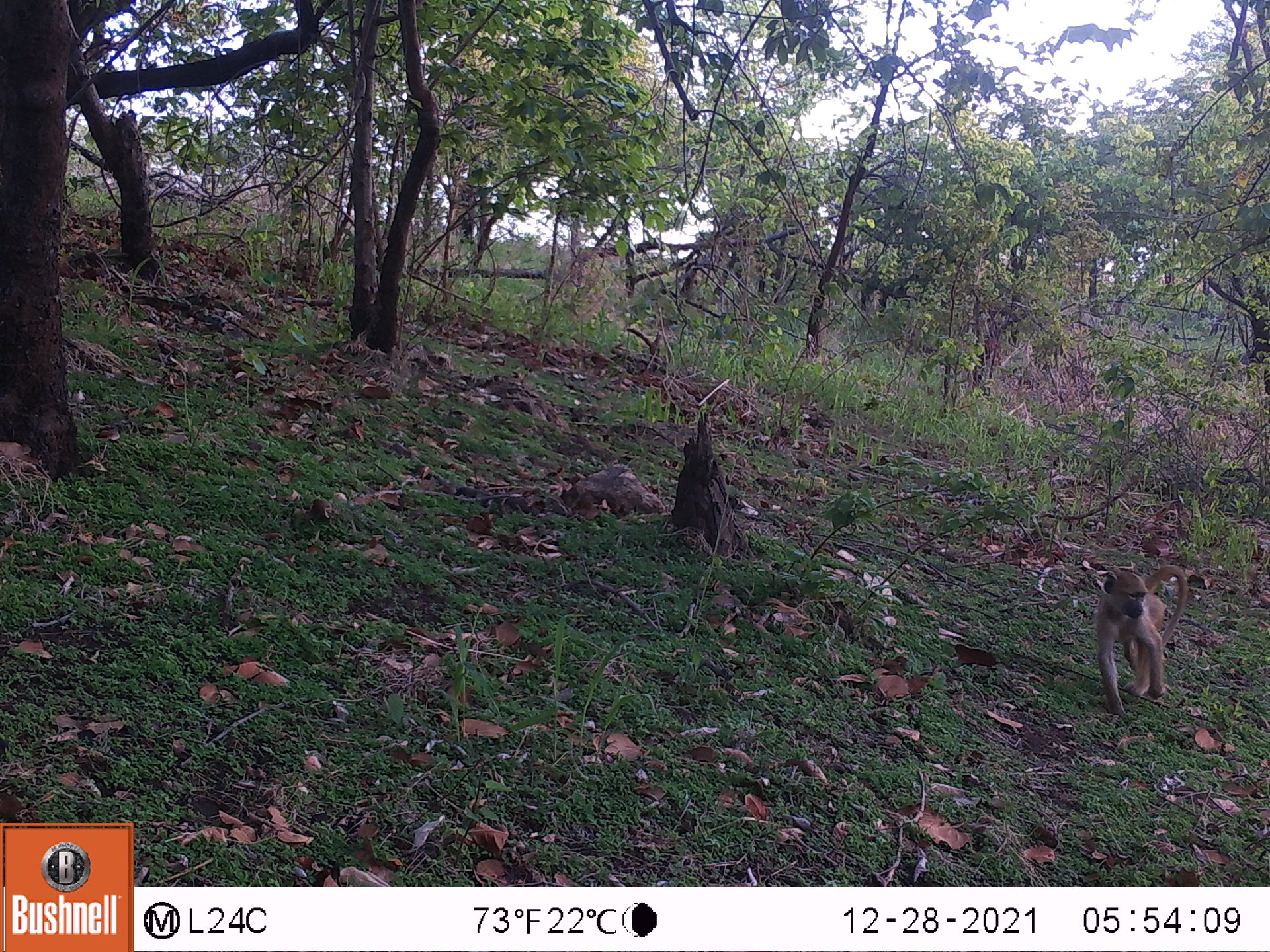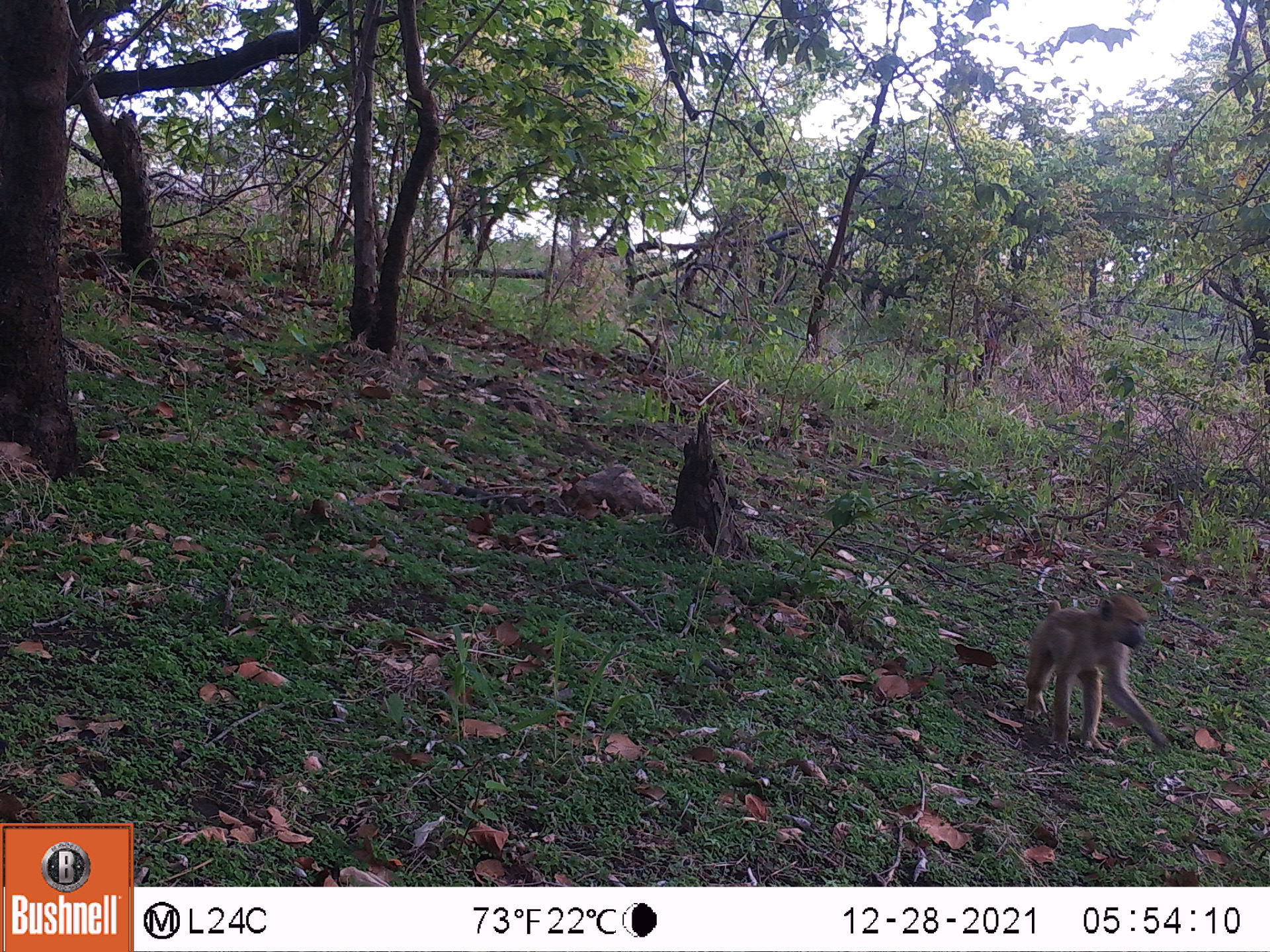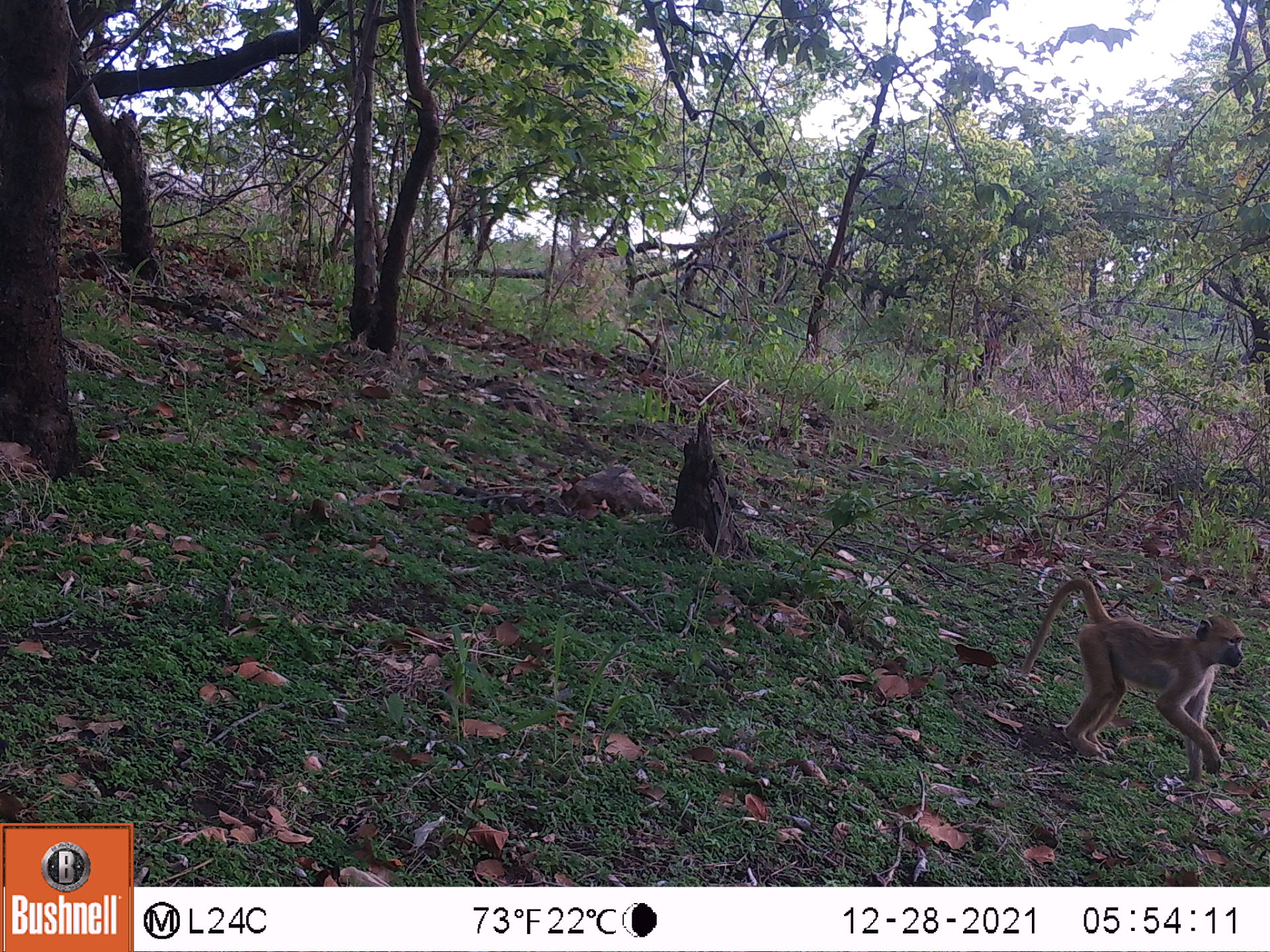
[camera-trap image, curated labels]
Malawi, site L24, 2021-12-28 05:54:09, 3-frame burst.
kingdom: Animalia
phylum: Chordata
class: Mammalia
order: Primates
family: Cercopithecidae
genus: Papio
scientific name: Papio cynocephalus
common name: yellow baboon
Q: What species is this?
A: Yellow baboon (Papio cynocephalus).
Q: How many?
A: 1.